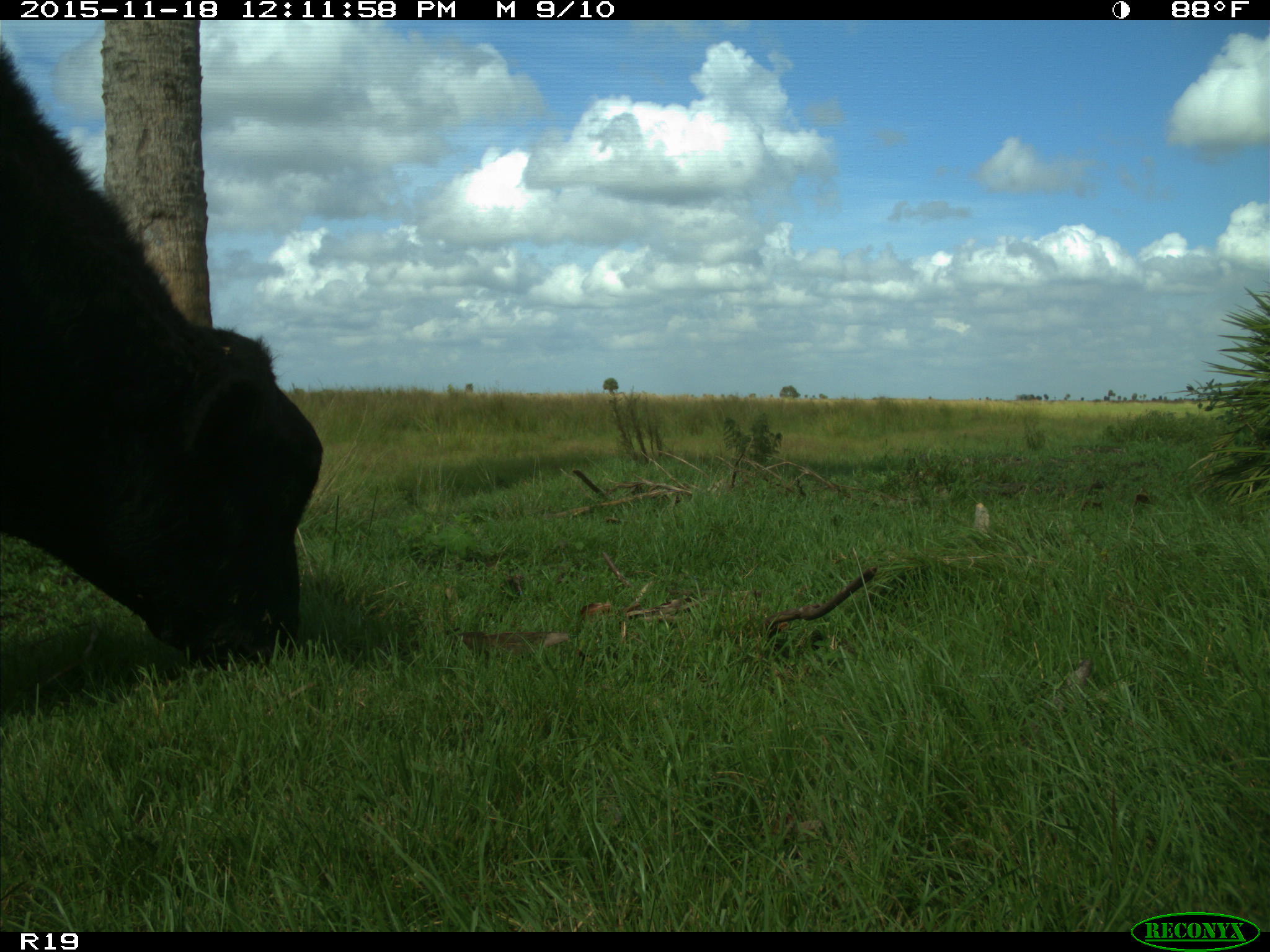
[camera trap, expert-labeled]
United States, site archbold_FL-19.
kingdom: Animalia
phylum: Chordata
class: Mammalia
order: Artiodactyla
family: Bovidae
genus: Bos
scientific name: Bos taurus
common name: domestic cow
Bos taurus (domestic cow).